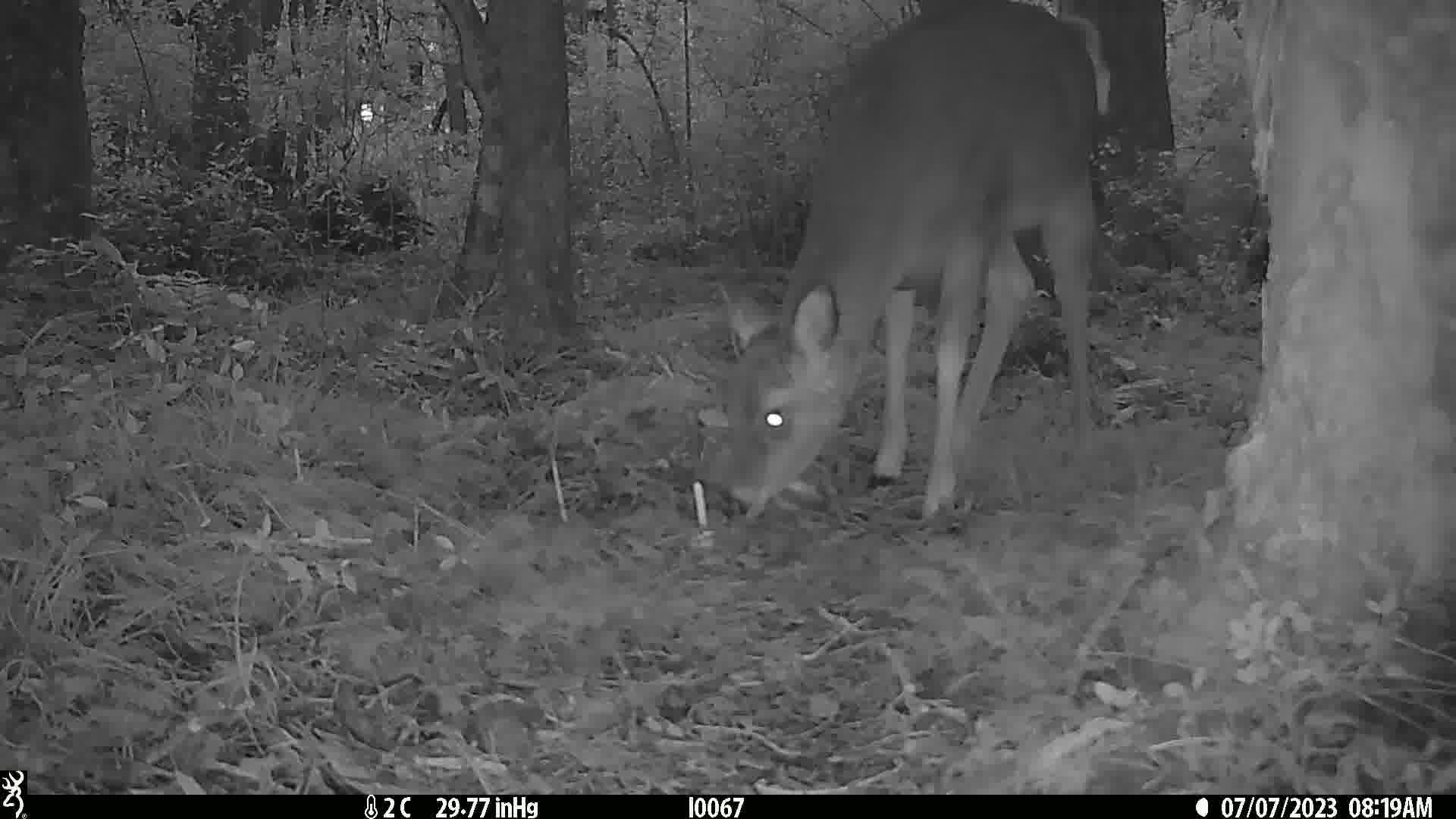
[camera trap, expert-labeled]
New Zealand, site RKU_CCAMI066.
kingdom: Animalia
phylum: Chordata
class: Mammalia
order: Artiodactyla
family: Cervidae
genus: Odocoileus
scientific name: Odocoileus virginianus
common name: white-tailed deer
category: white tailed deer